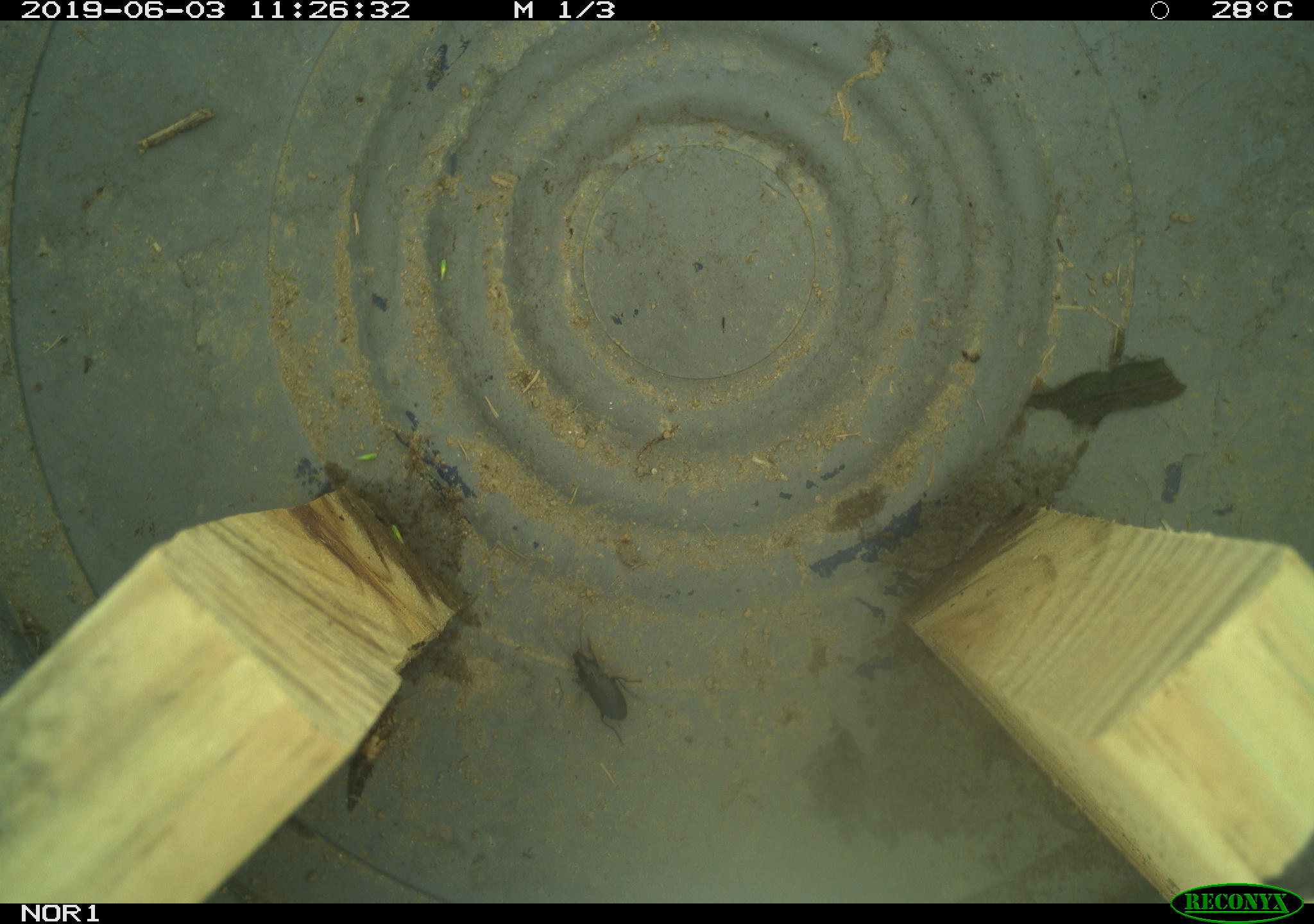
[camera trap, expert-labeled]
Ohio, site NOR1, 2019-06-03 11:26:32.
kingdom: Animalia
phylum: Chordata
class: Mammalia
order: Rodentia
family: Cricetidae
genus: Microtus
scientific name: Microtus pennsylvanicus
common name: meadow vole